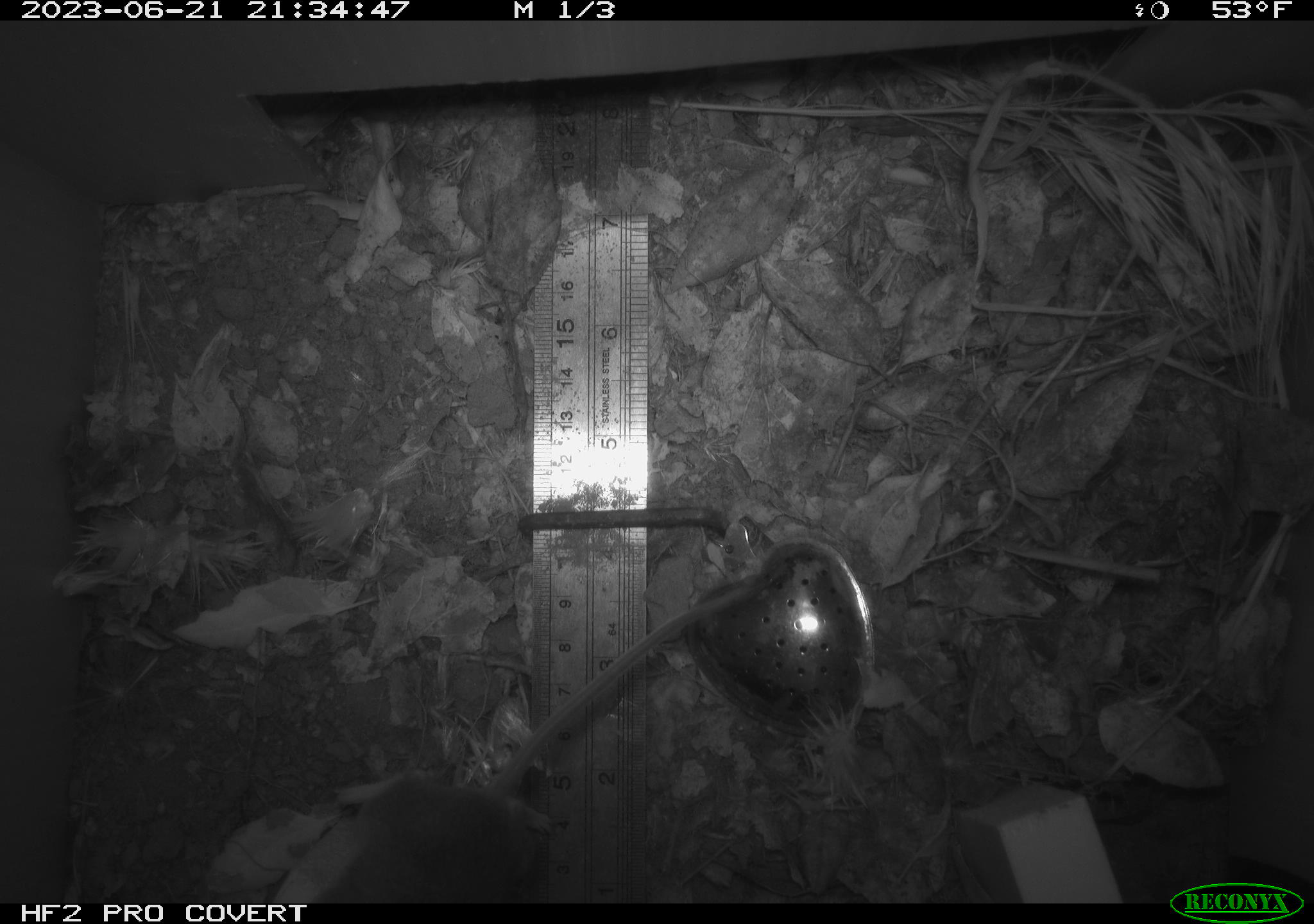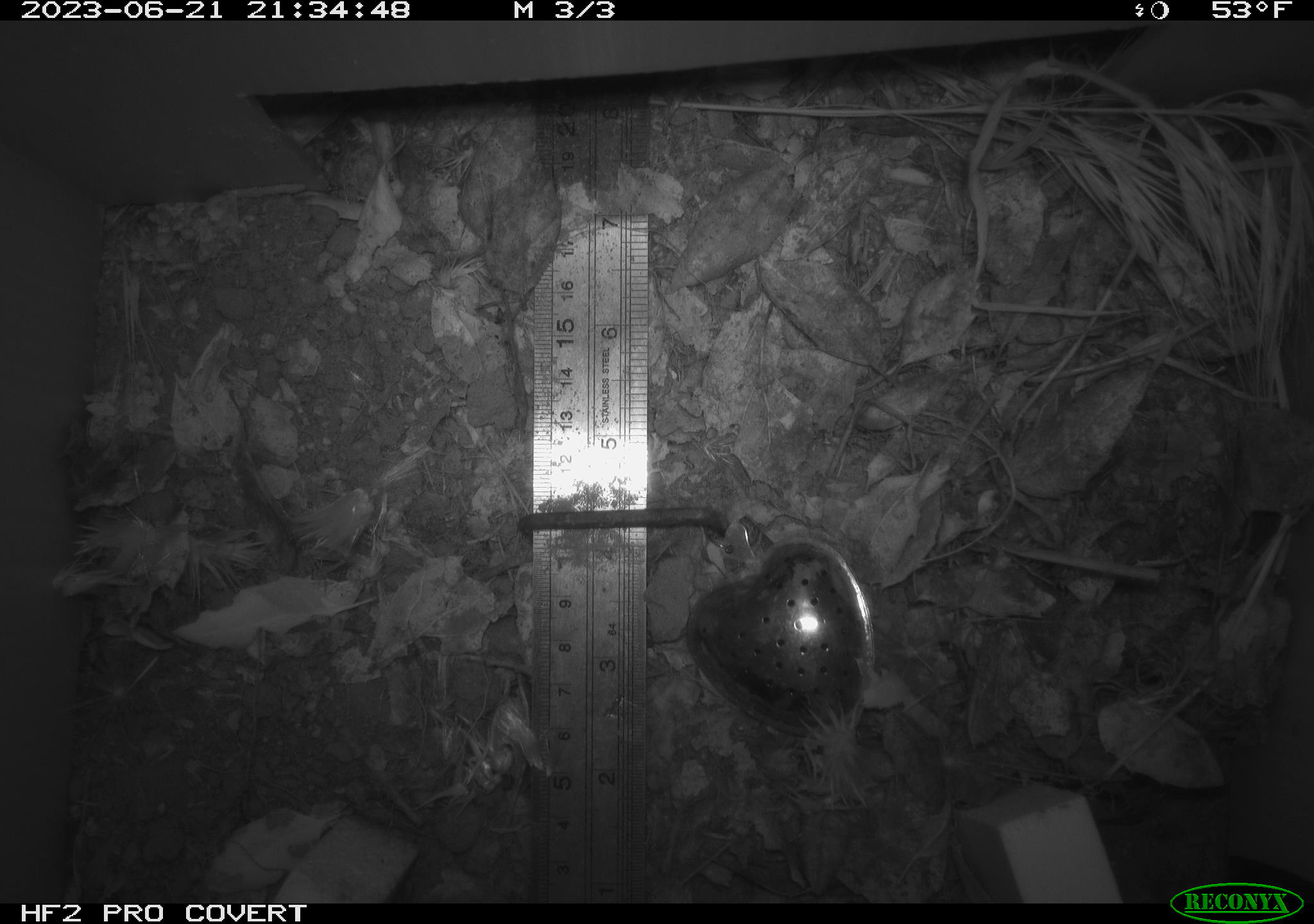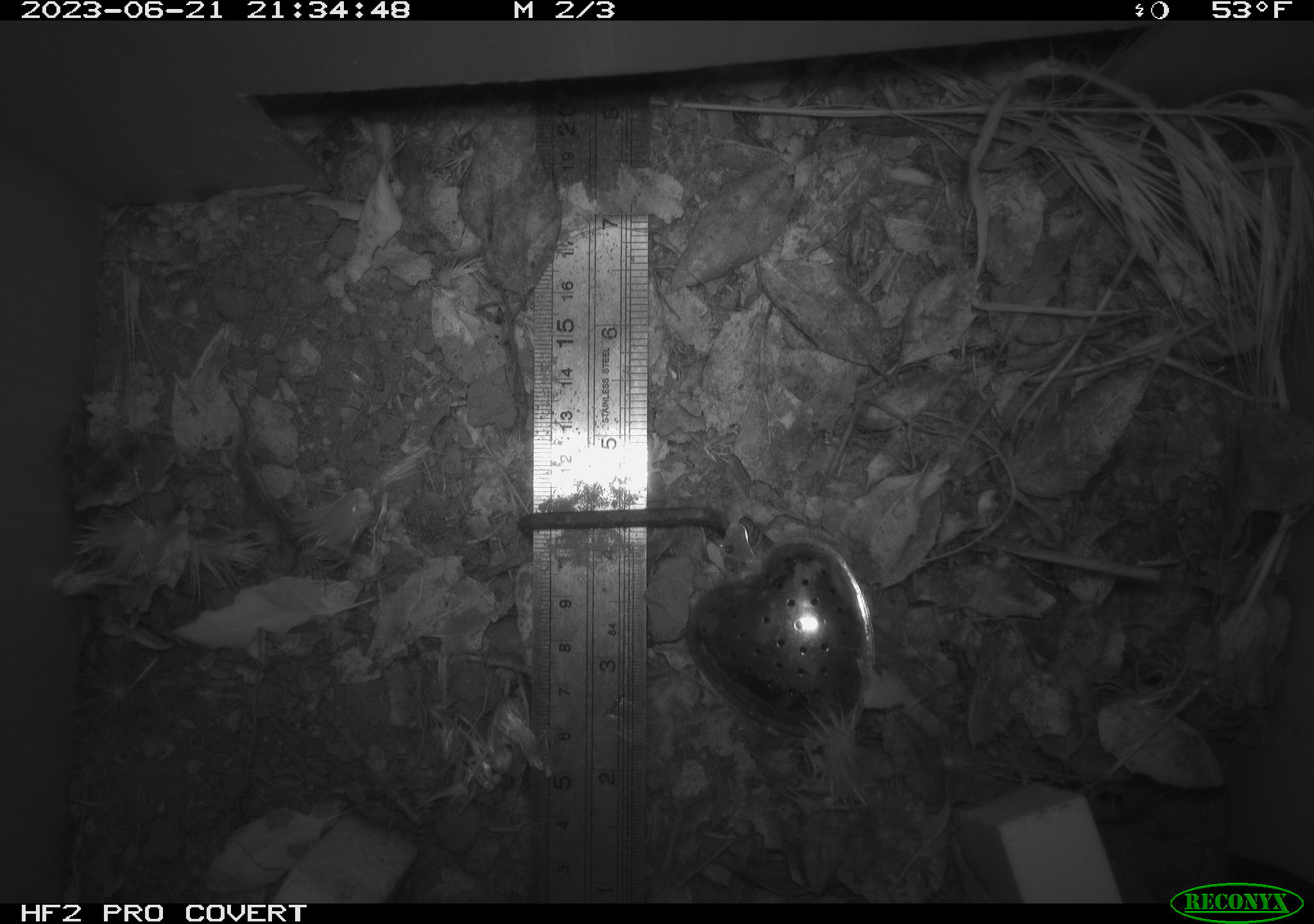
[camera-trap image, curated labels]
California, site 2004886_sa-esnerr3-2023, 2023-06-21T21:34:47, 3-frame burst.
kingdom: Animalia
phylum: Chordata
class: Mammalia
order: Rodentia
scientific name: Rodentia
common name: mouse species